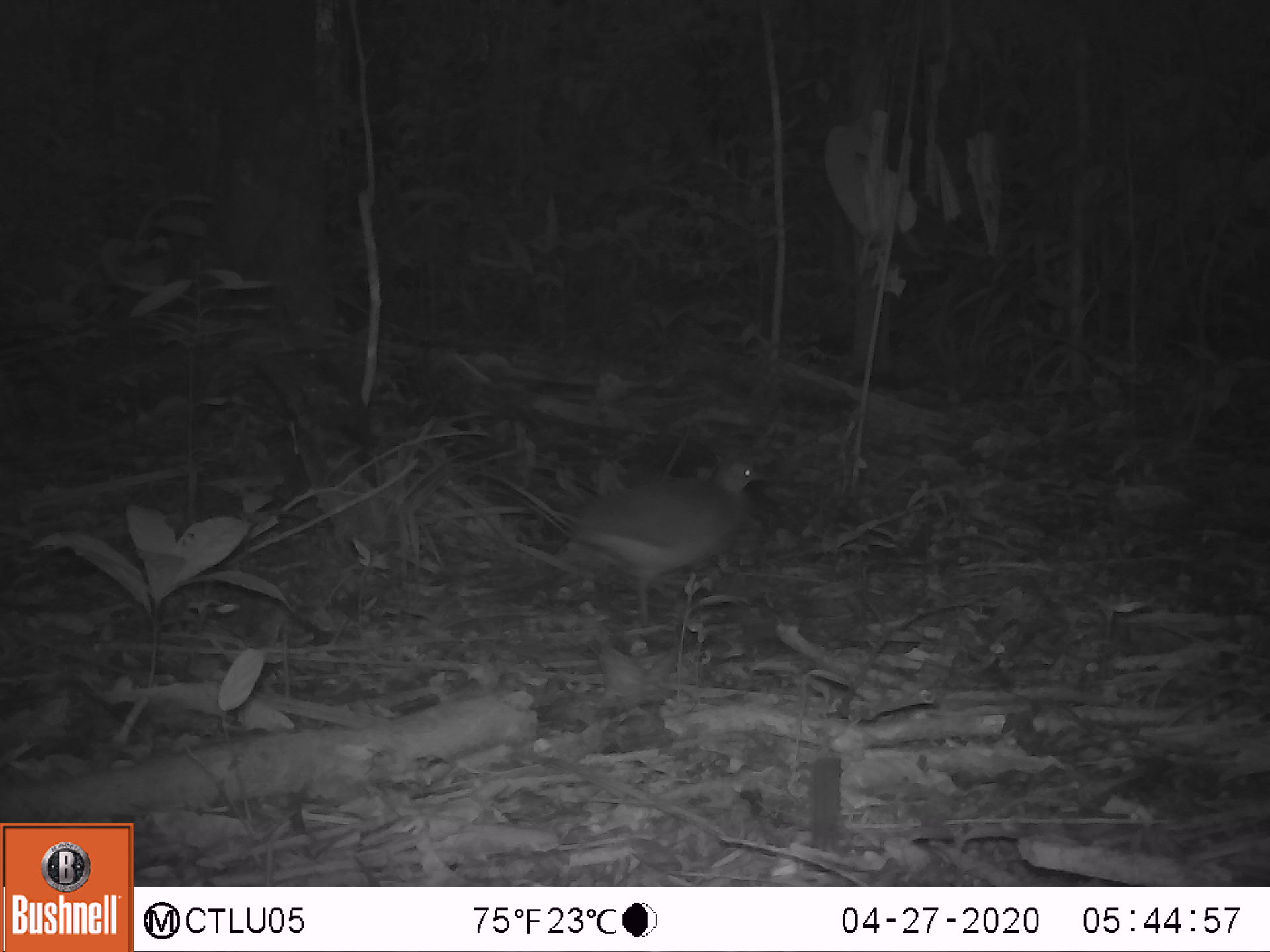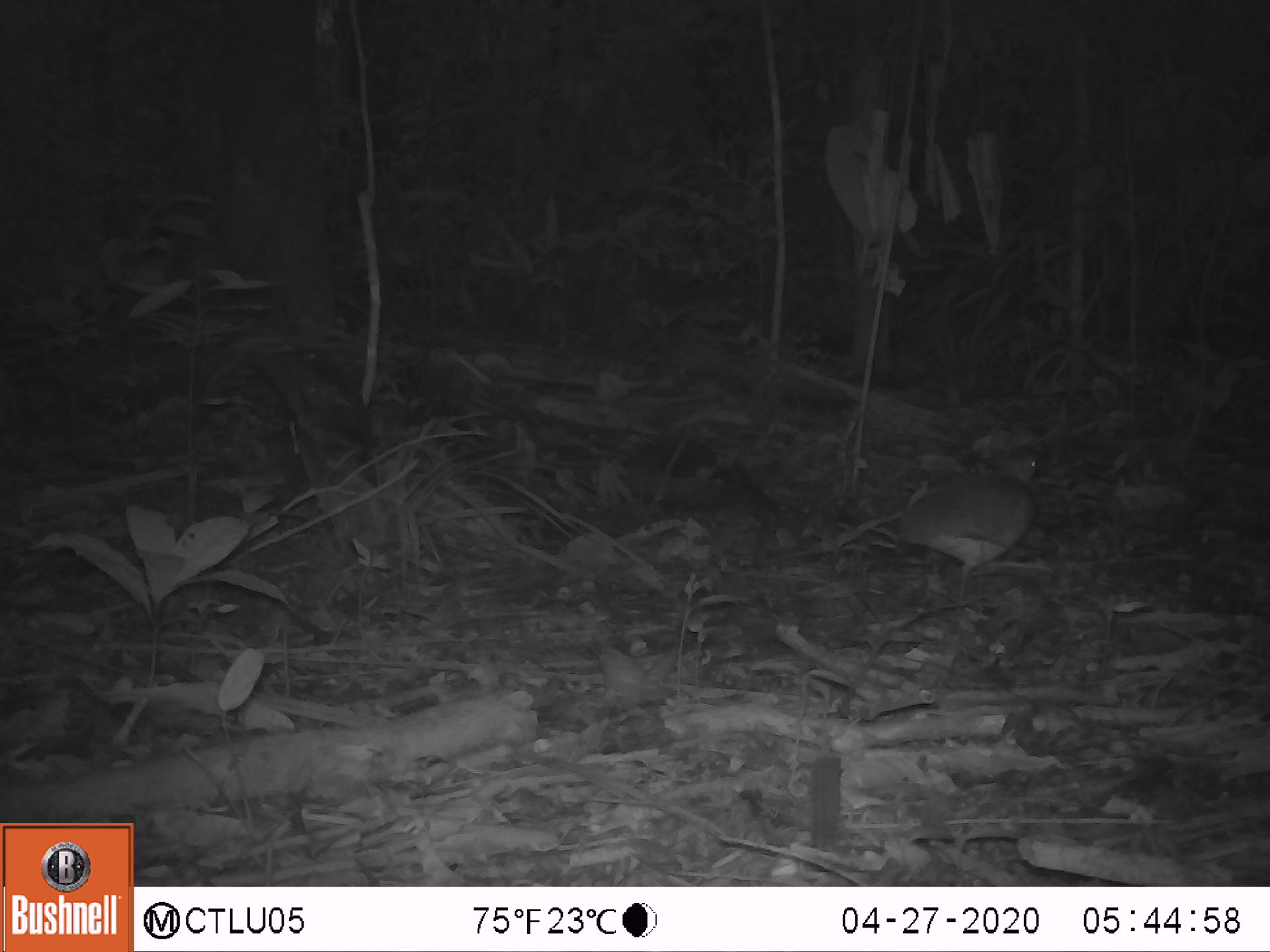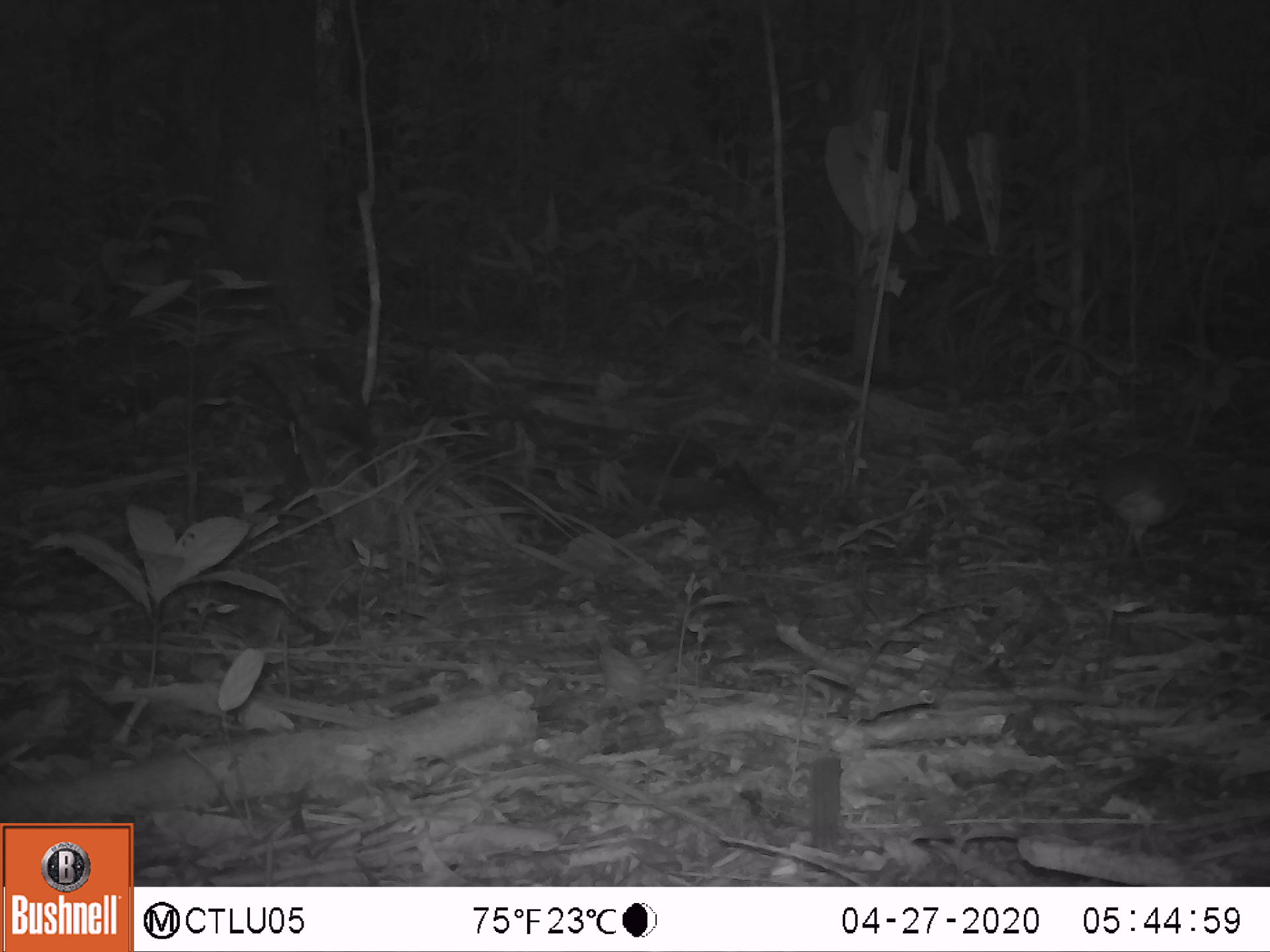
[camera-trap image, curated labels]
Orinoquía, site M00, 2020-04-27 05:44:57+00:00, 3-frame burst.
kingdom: Animalia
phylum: Chordata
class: Aves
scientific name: Aves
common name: bird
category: unknown bird